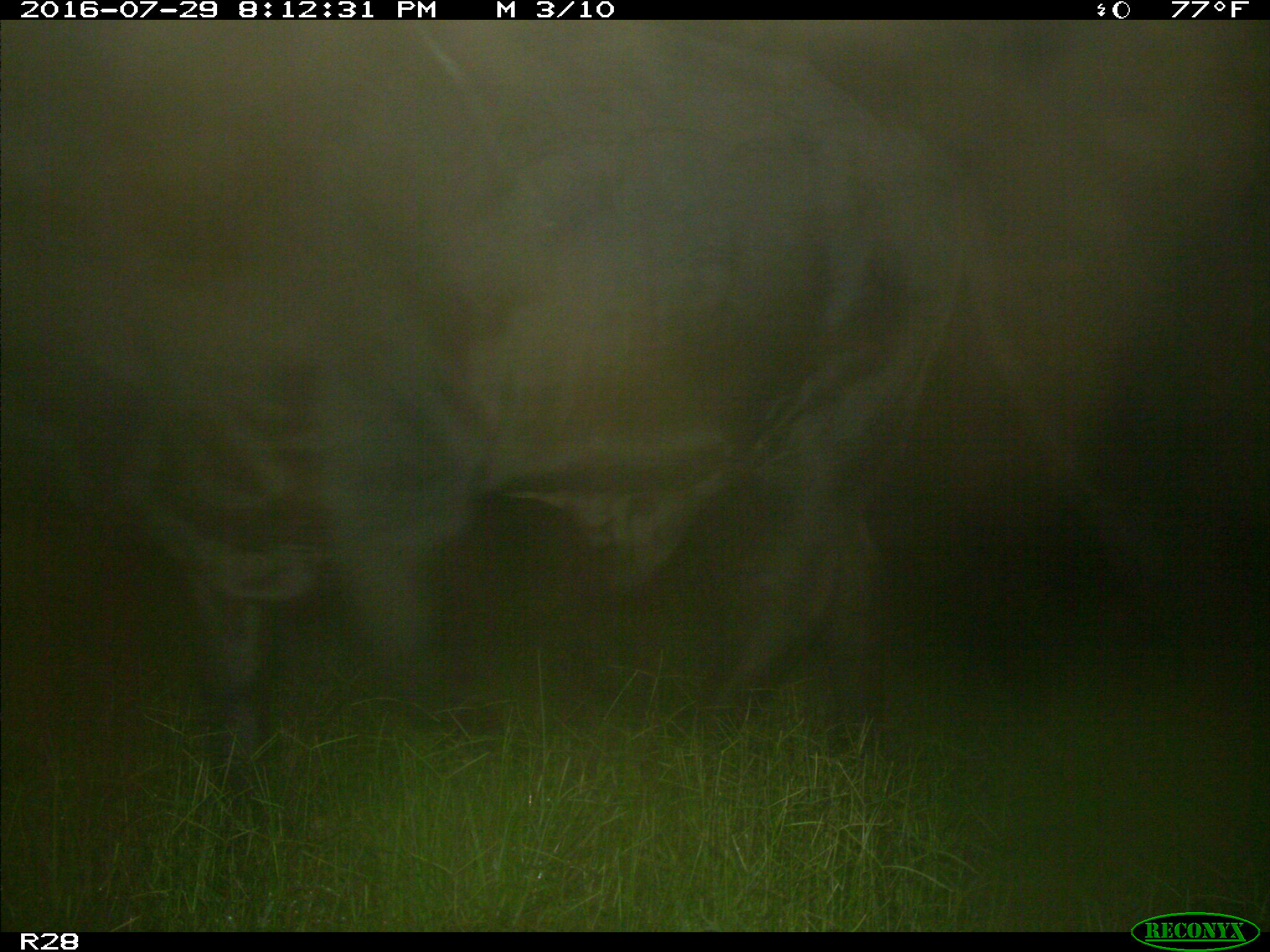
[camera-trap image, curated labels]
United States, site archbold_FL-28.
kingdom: Animalia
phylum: Chordata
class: Mammalia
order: Artiodactyla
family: Bovidae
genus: Bos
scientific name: Bos taurus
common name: domestic cow